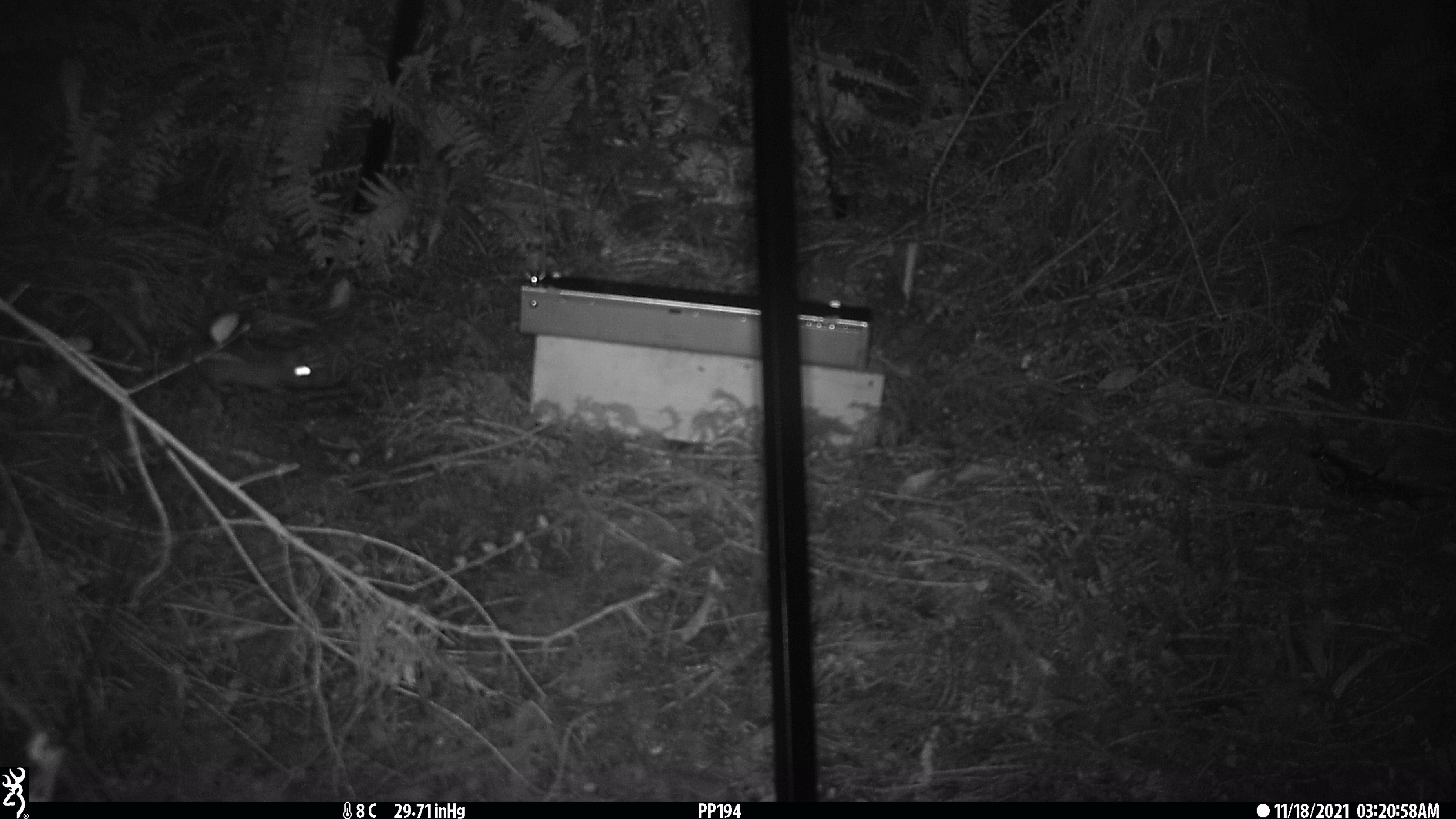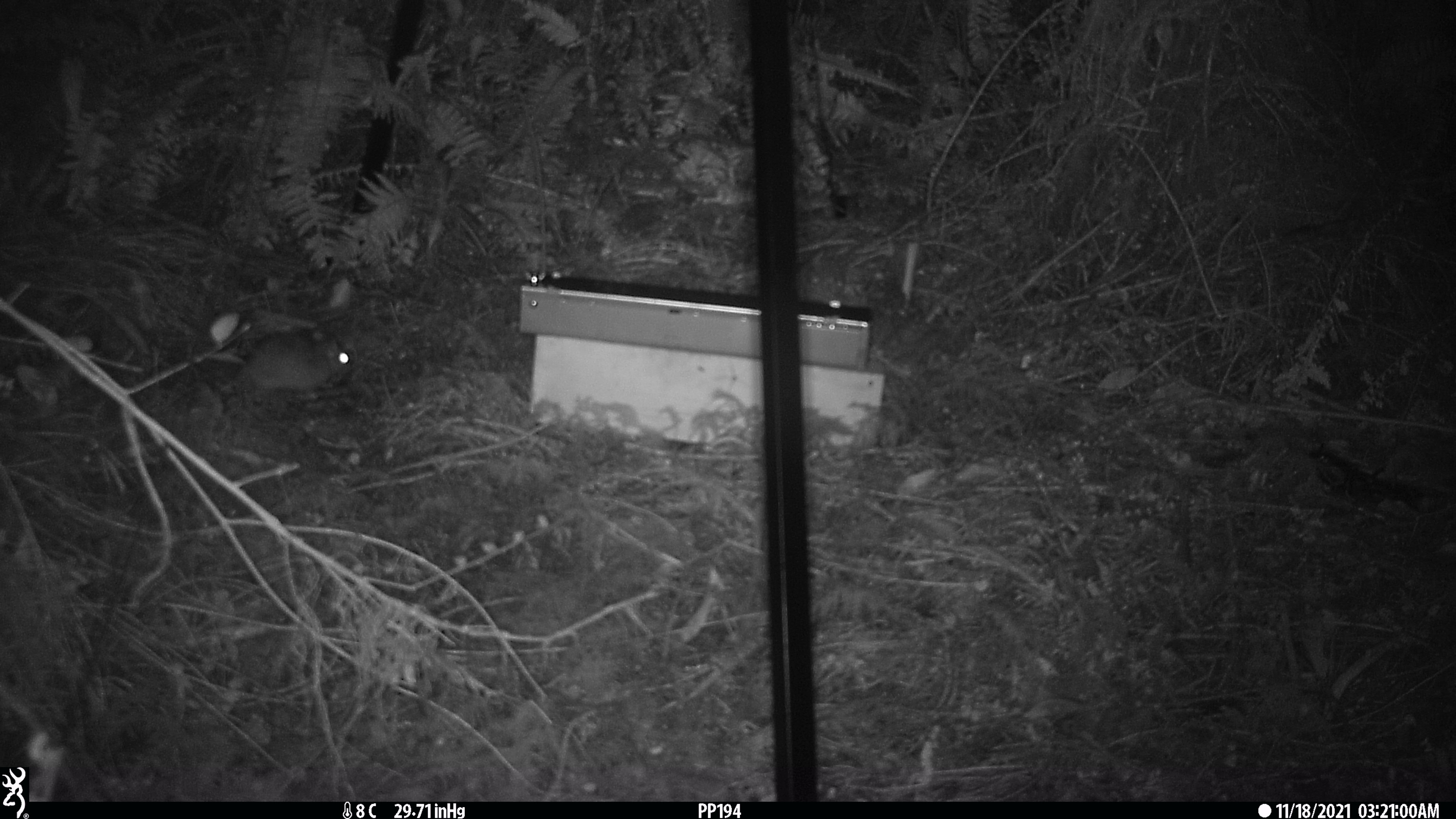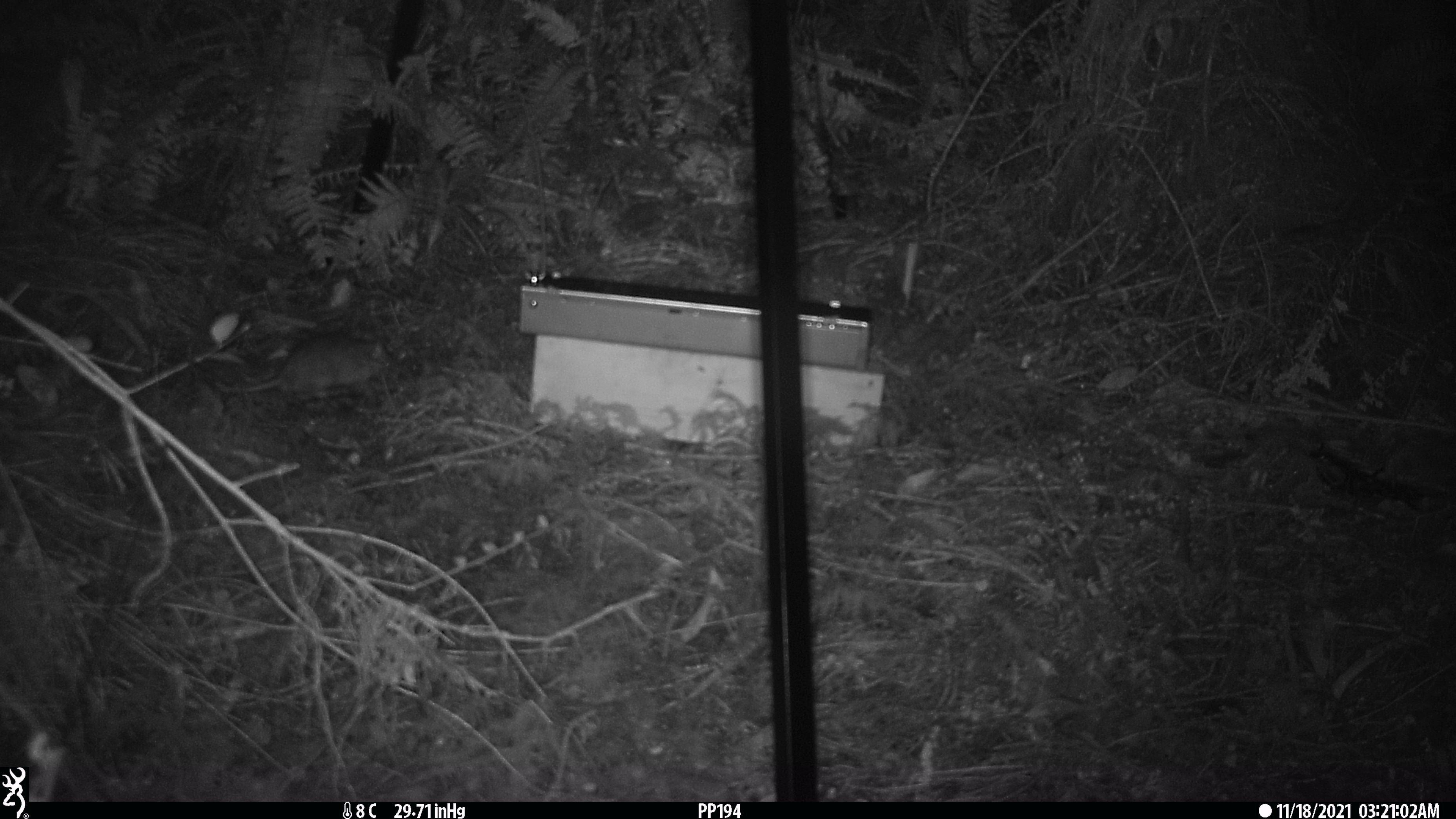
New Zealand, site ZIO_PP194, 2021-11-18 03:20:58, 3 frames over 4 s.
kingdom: Animalia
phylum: Chordata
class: Mammalia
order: Rodentia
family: Muridae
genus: Rattus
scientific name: Rattus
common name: rat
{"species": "rat (Rattus)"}